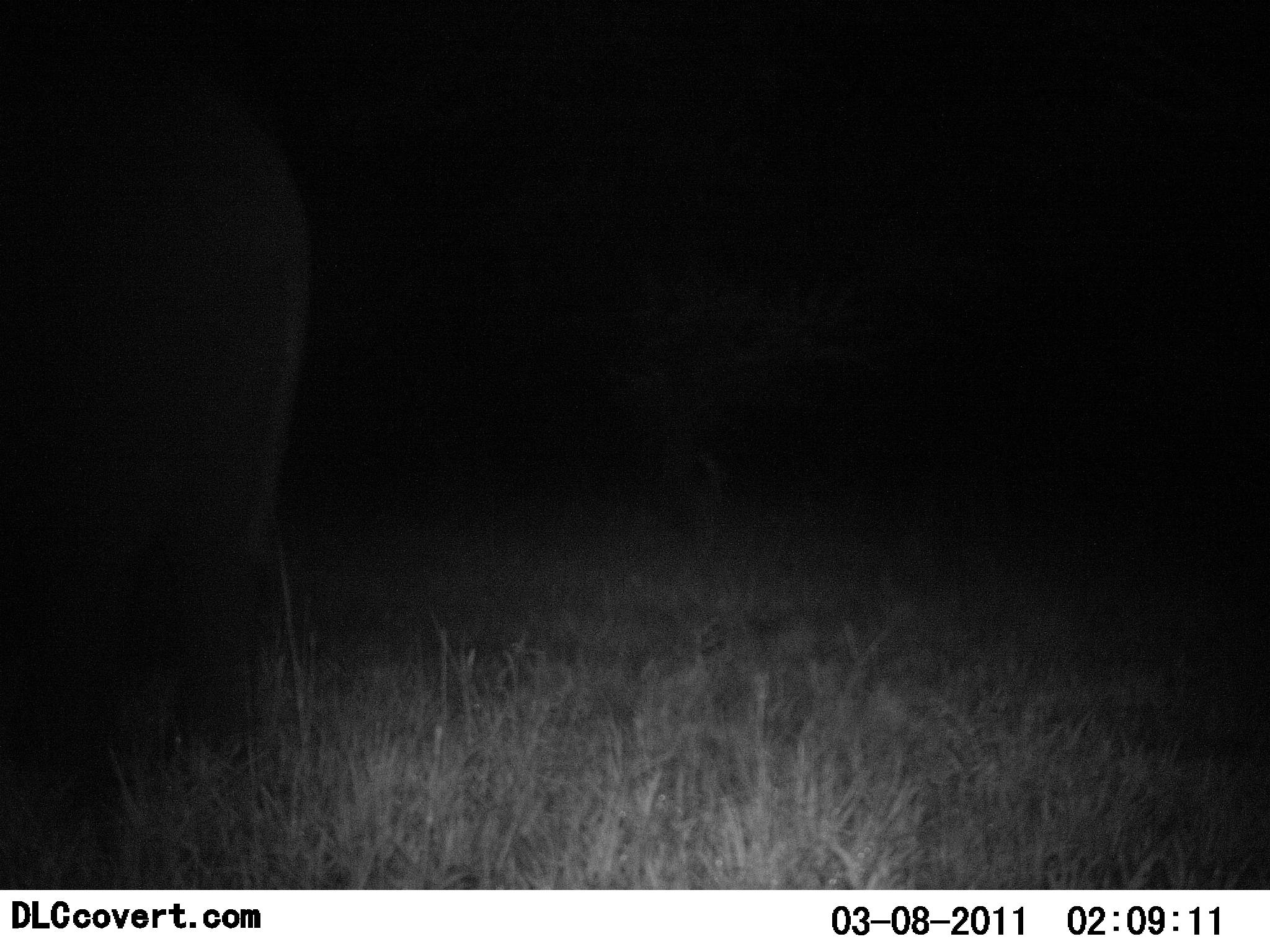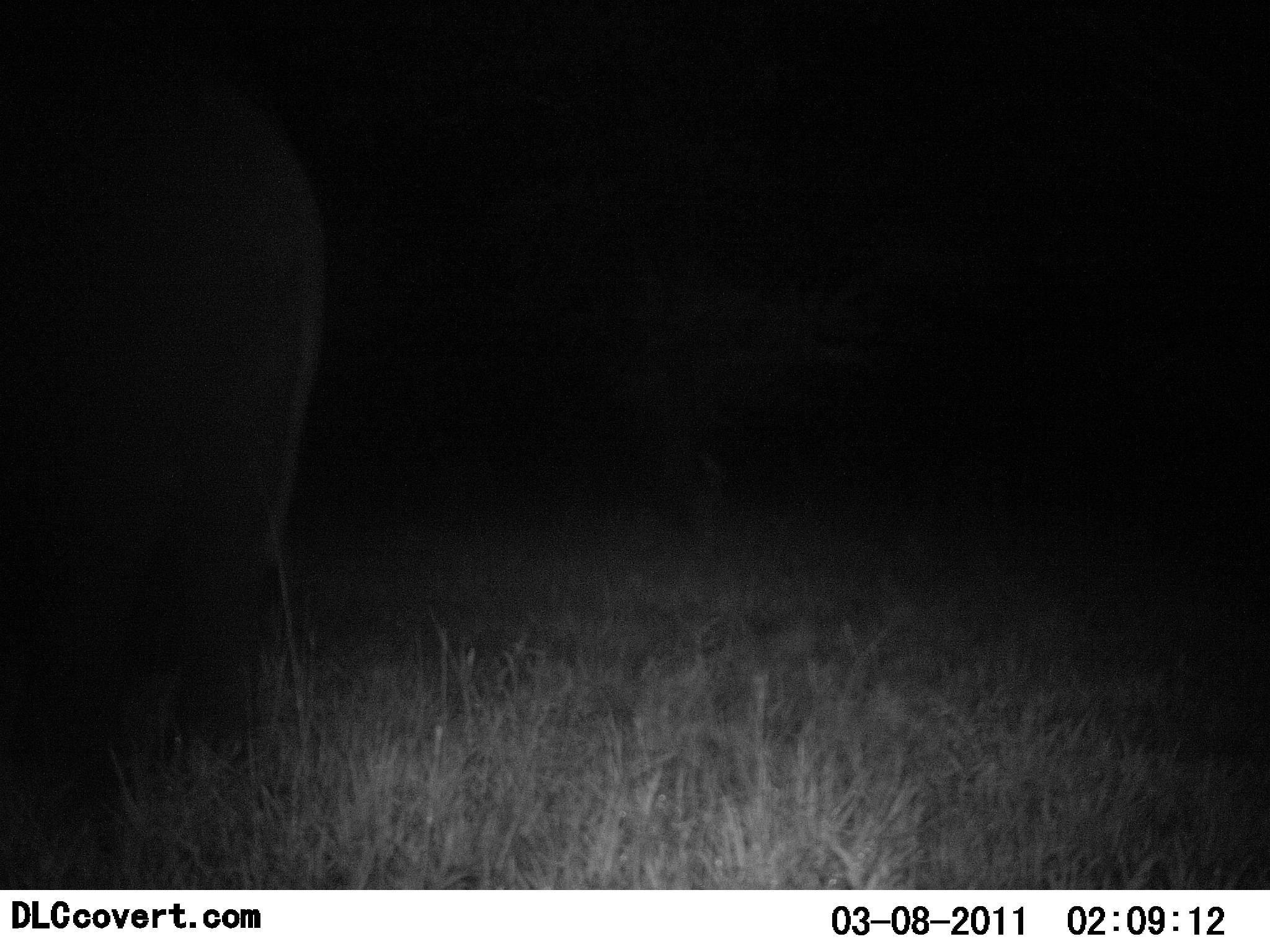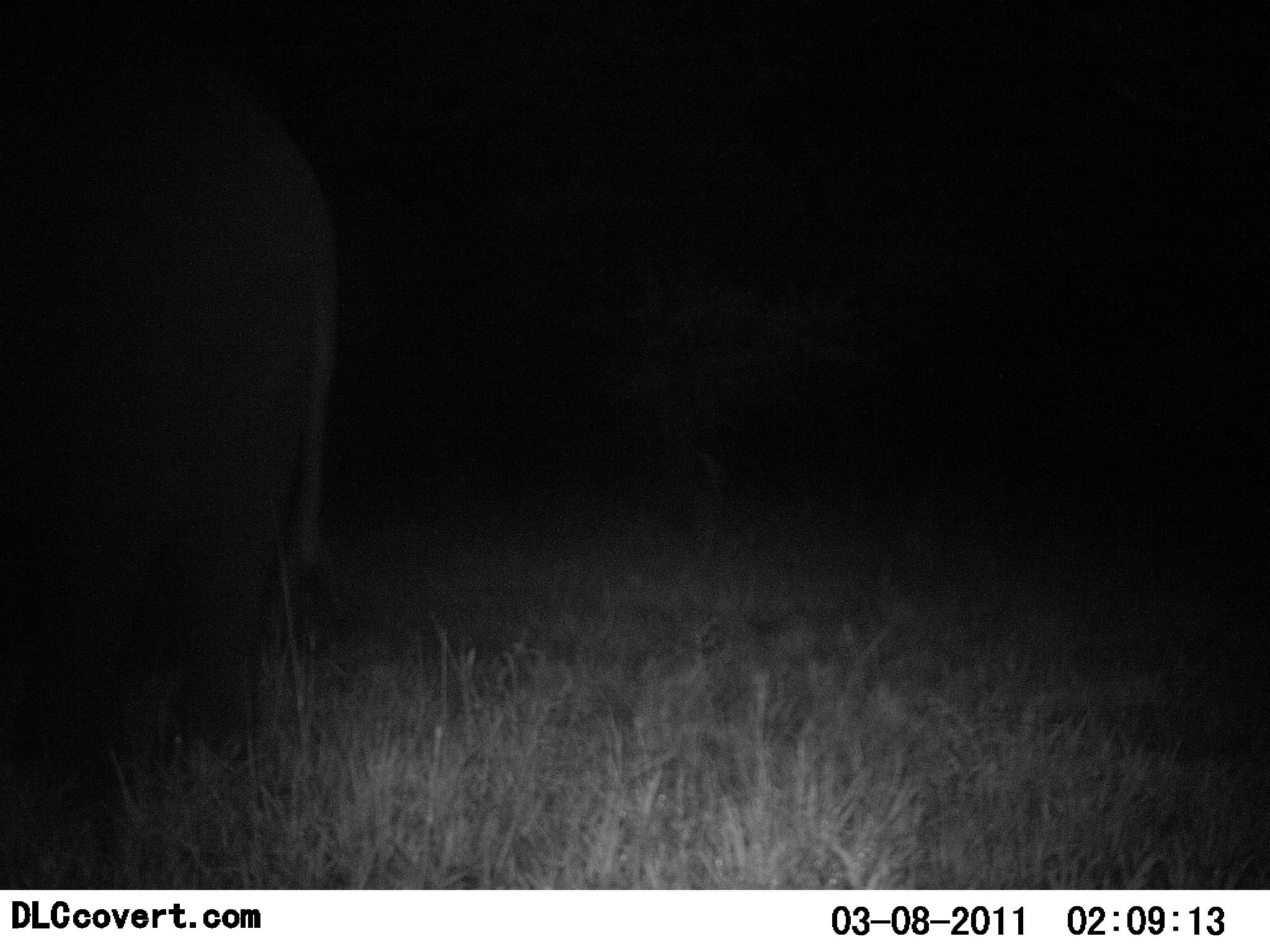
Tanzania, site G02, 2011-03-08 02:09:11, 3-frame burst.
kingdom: Animalia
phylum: Chordata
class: Mammalia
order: Proboscidea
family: Elephantidae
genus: Loxodonta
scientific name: Loxodonta africana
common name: african bush elephant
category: elephant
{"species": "elephant (african bush elephant) (Loxodonta africana)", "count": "1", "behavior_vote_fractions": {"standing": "83%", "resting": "0%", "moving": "8%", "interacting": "0%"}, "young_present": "0%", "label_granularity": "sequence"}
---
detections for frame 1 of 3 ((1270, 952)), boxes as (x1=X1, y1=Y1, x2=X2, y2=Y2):
animal: (x1=0, y1=28, x2=320, y2=787)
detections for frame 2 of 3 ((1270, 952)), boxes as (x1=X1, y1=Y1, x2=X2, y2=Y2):
animal: (x1=0, y1=27, x2=335, y2=768)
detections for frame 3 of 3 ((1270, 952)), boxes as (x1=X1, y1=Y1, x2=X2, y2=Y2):
animal: (x1=0, y1=37, x2=344, y2=890)